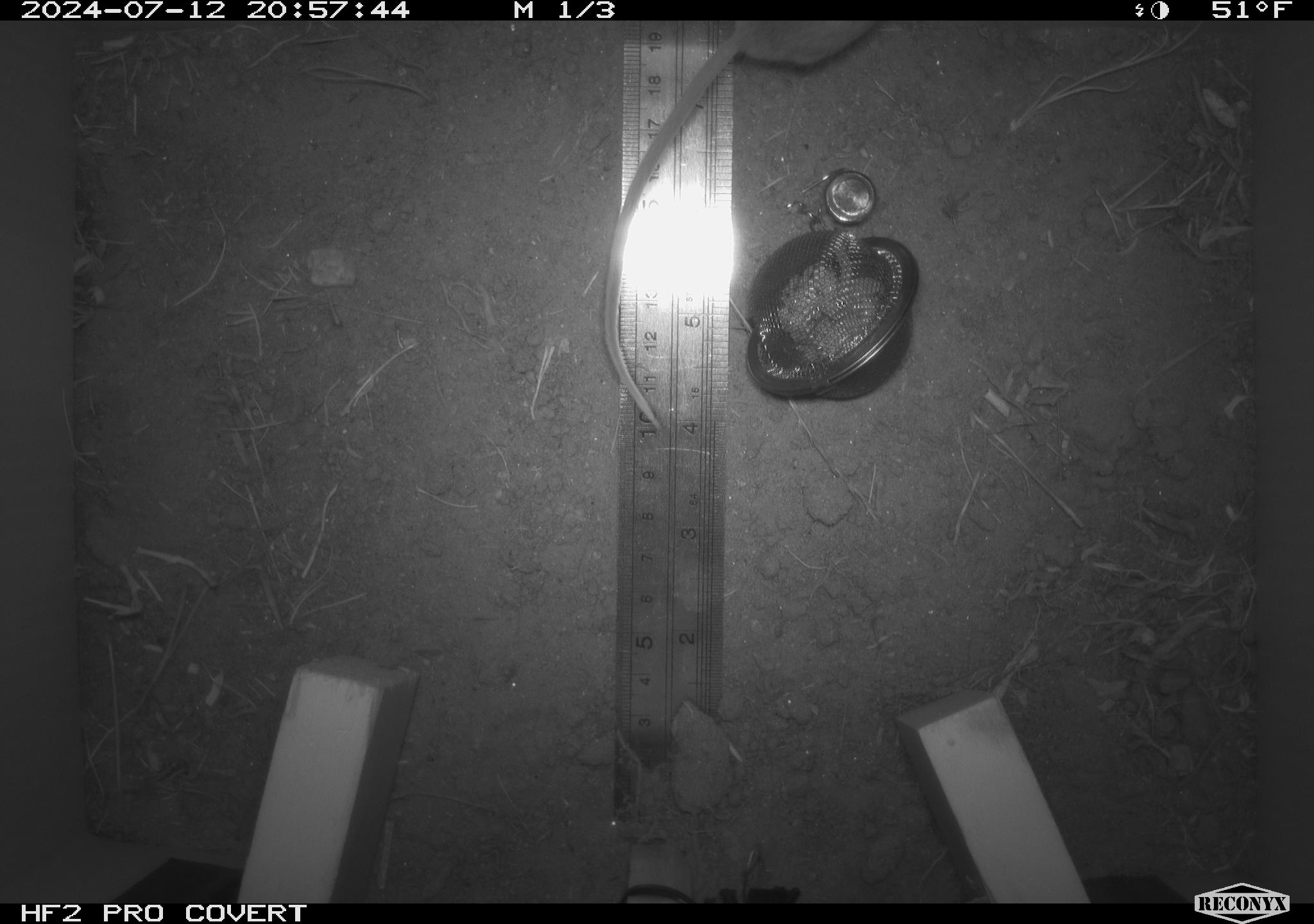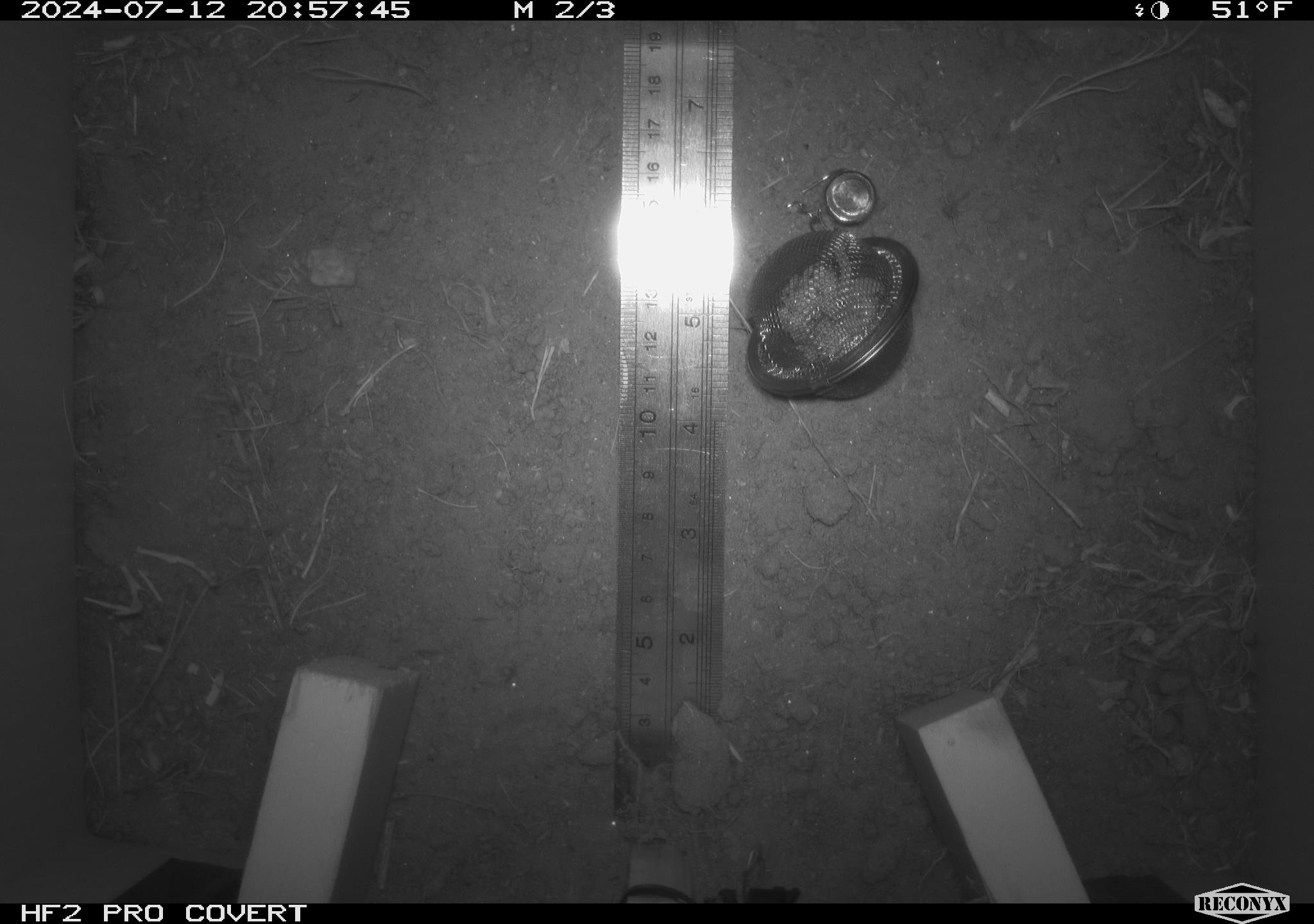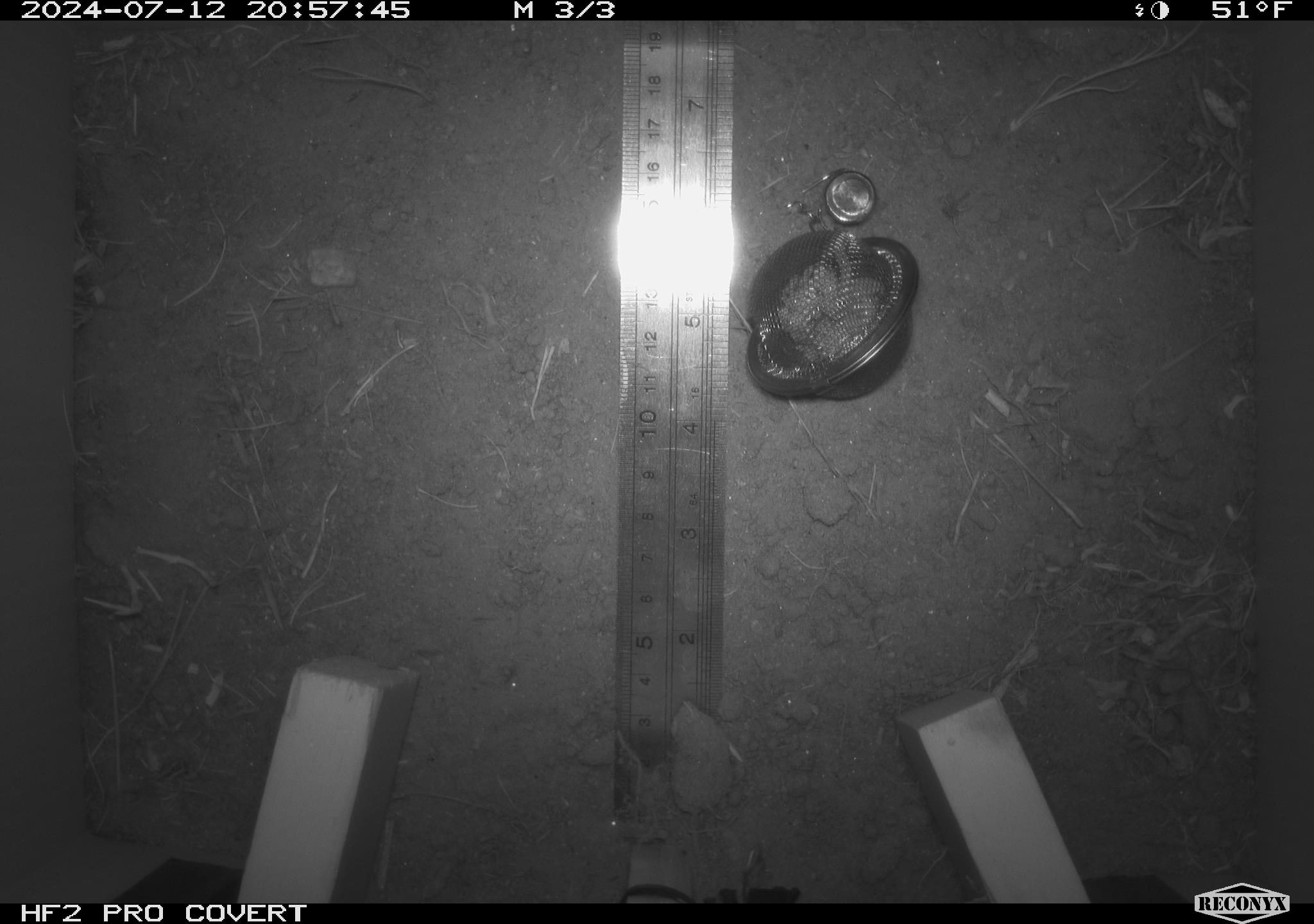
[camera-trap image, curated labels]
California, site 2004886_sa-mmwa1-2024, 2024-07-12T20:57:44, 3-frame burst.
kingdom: Animalia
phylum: Chordata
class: Mammalia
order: Rodentia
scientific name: Rodentia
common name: mouse species